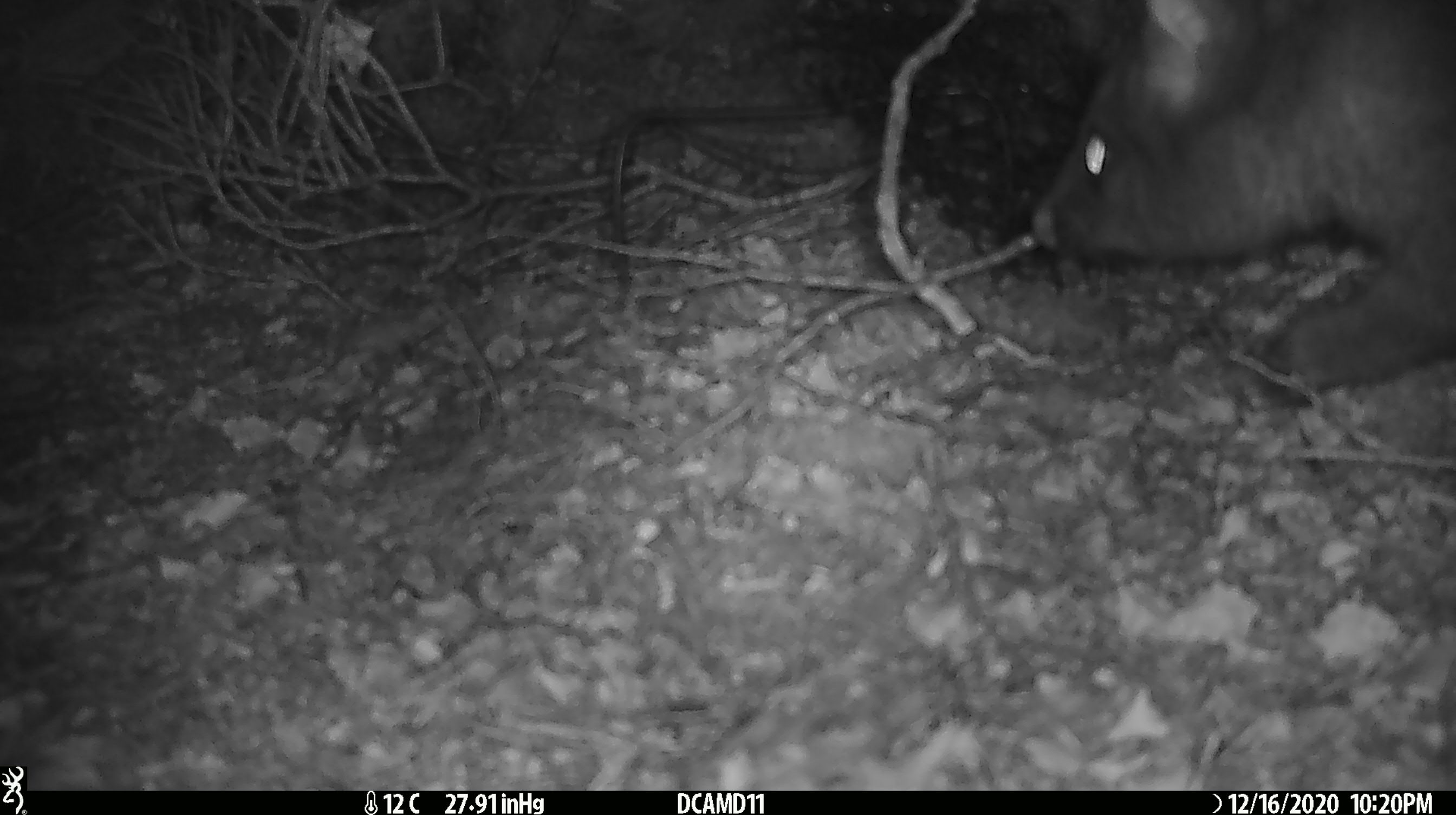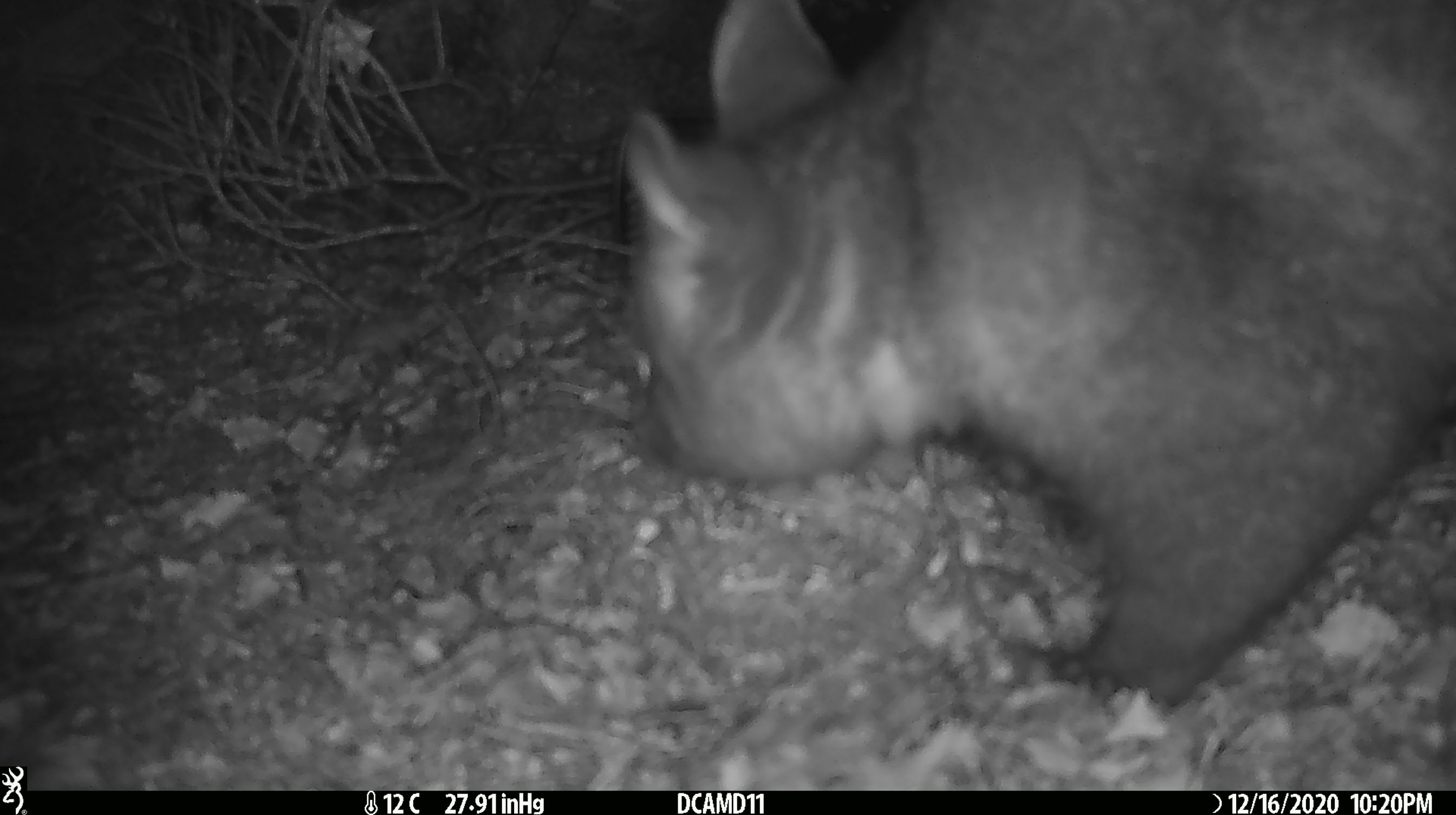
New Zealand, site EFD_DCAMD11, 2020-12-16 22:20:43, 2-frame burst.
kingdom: Animalia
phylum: Chordata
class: Mammalia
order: Diprotodontia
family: Phalangeridae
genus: Trichosurus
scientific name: Trichosurus vulpecula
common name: common brushtail possum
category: possum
Possum (common brushtail possum) (Trichosurus vulpecula).